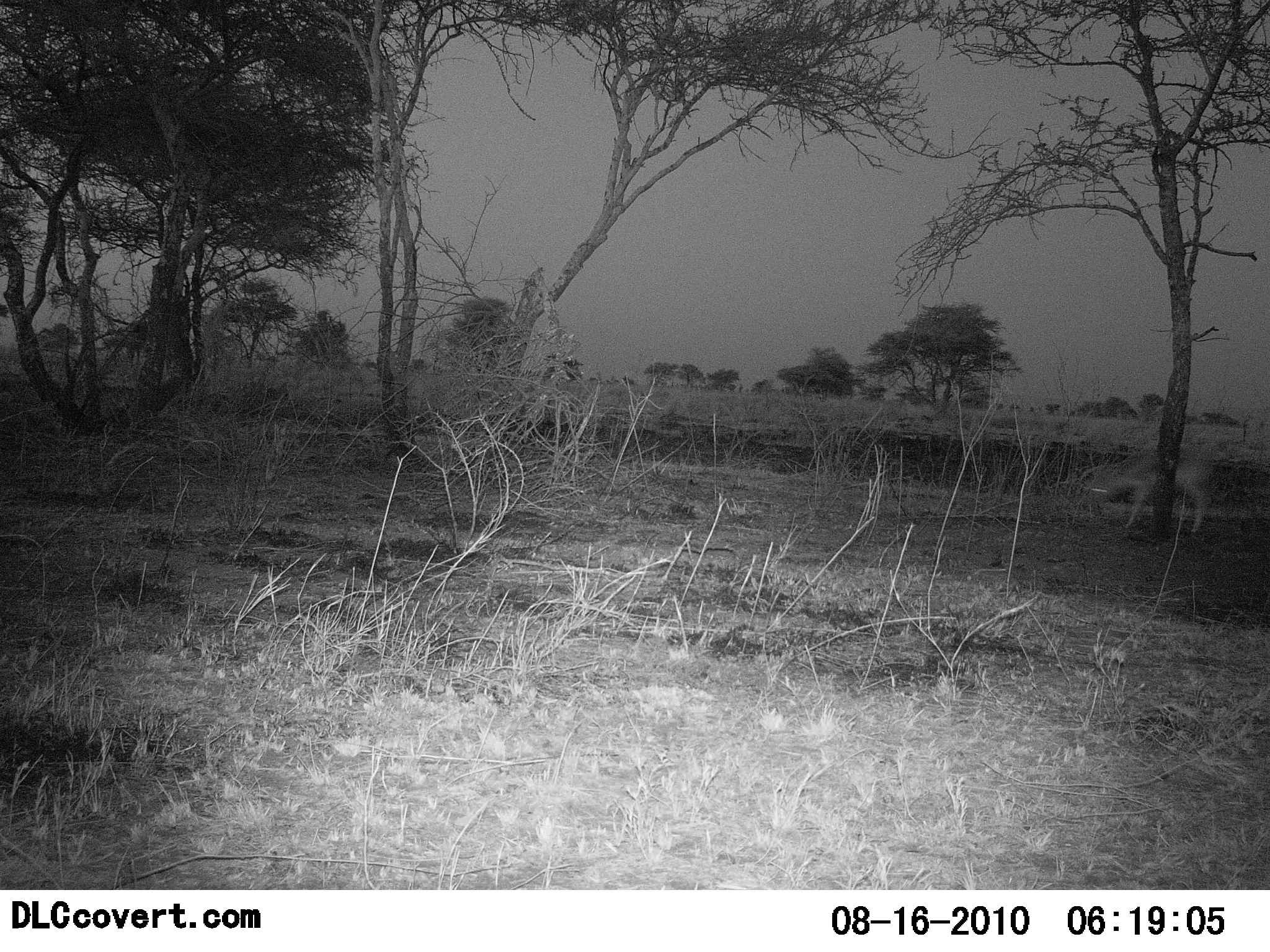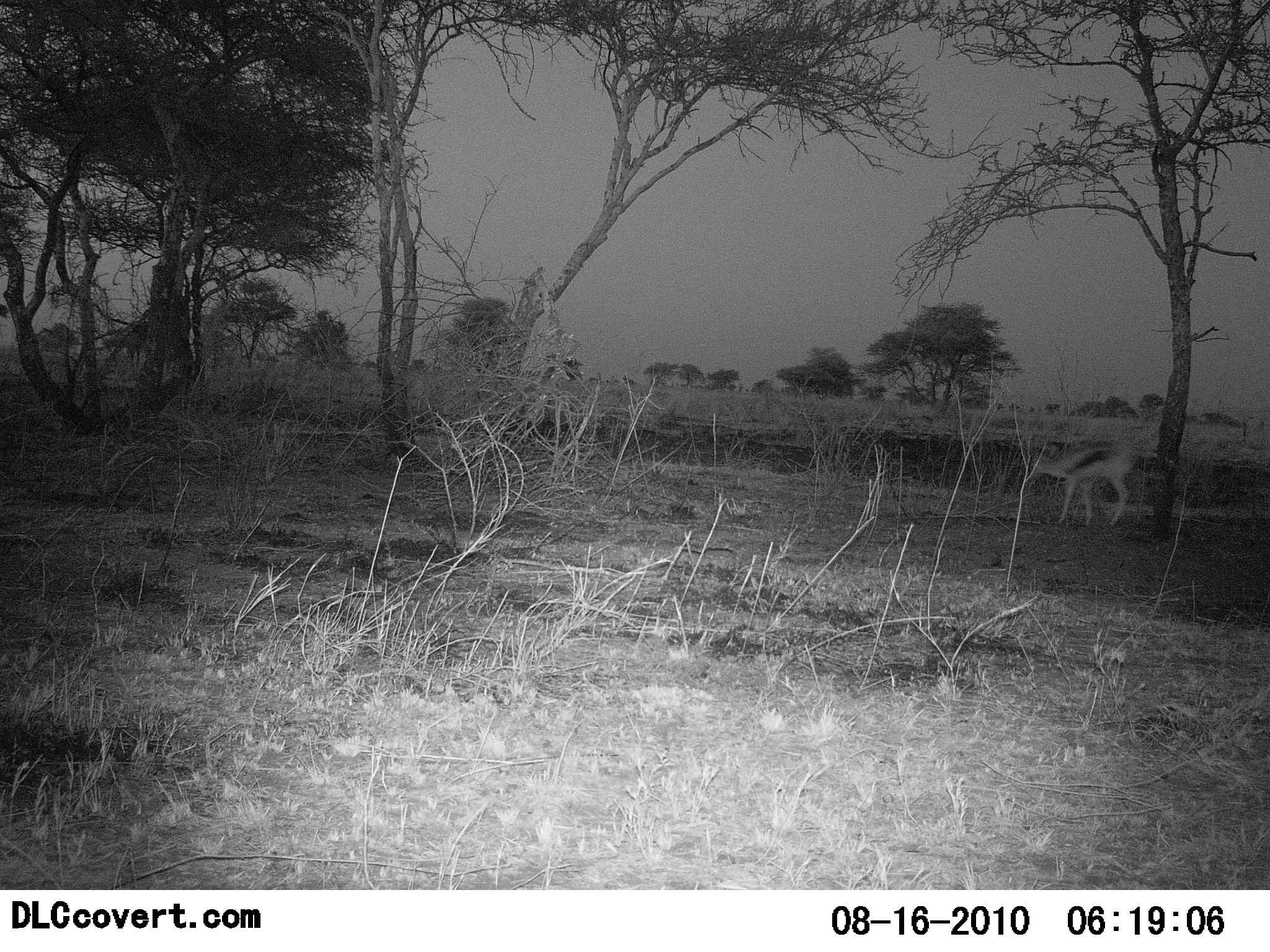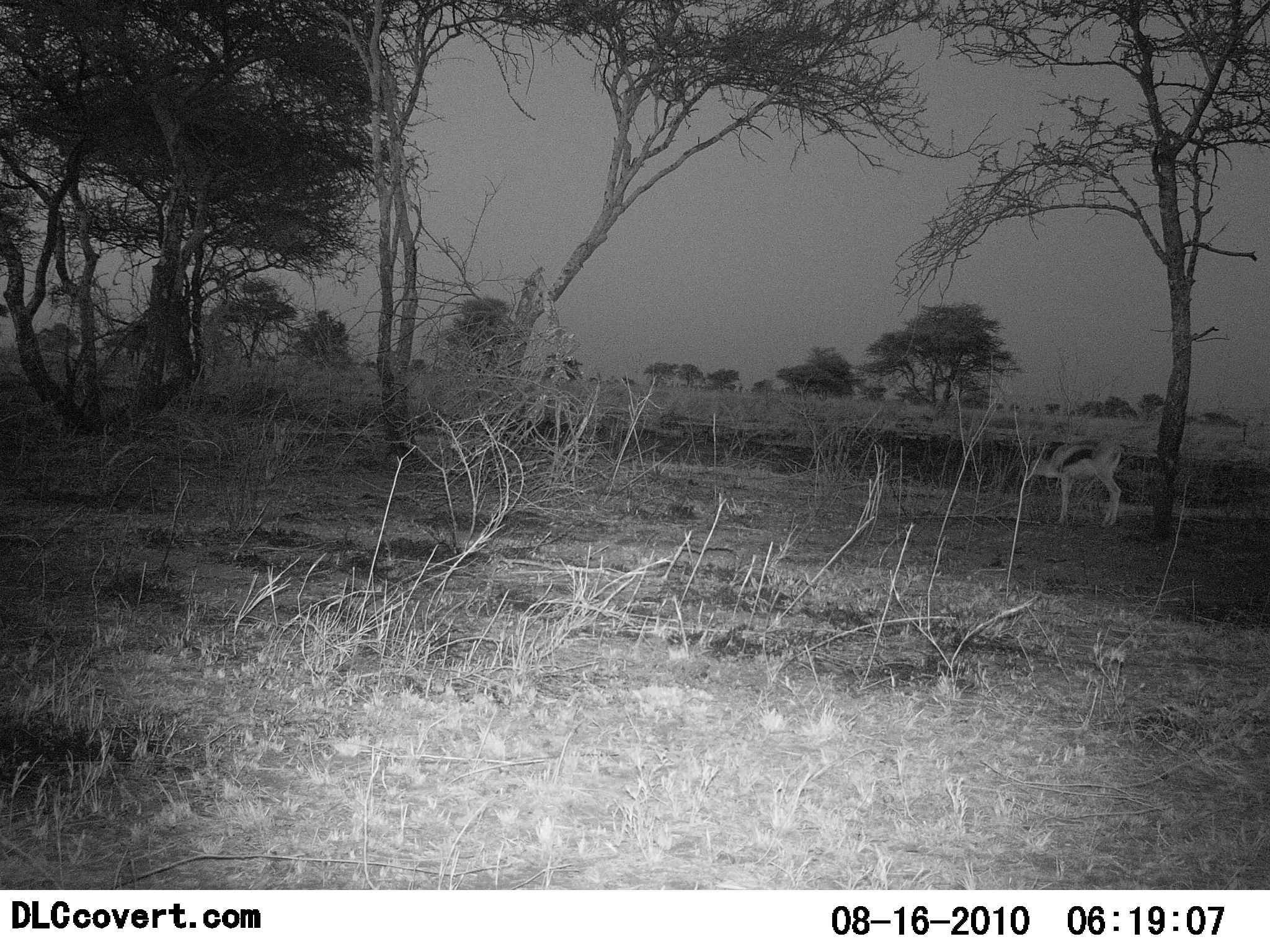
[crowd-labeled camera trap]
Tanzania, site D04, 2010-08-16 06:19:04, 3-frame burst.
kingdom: Animalia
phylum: Chordata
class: Mammalia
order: Artiodactyla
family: Bovidae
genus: Eudorcas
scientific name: Eudorcas thomsonii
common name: thomson's gazelle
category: gazellethomsons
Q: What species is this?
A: Gazellethomsons (thomson's gazelle) (Eudorcas thomsonii).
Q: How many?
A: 1.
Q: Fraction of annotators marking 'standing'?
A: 8%.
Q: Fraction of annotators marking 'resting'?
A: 0%.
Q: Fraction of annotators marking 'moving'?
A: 92%.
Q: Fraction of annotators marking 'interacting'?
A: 0%.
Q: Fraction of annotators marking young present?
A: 0%.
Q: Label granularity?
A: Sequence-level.